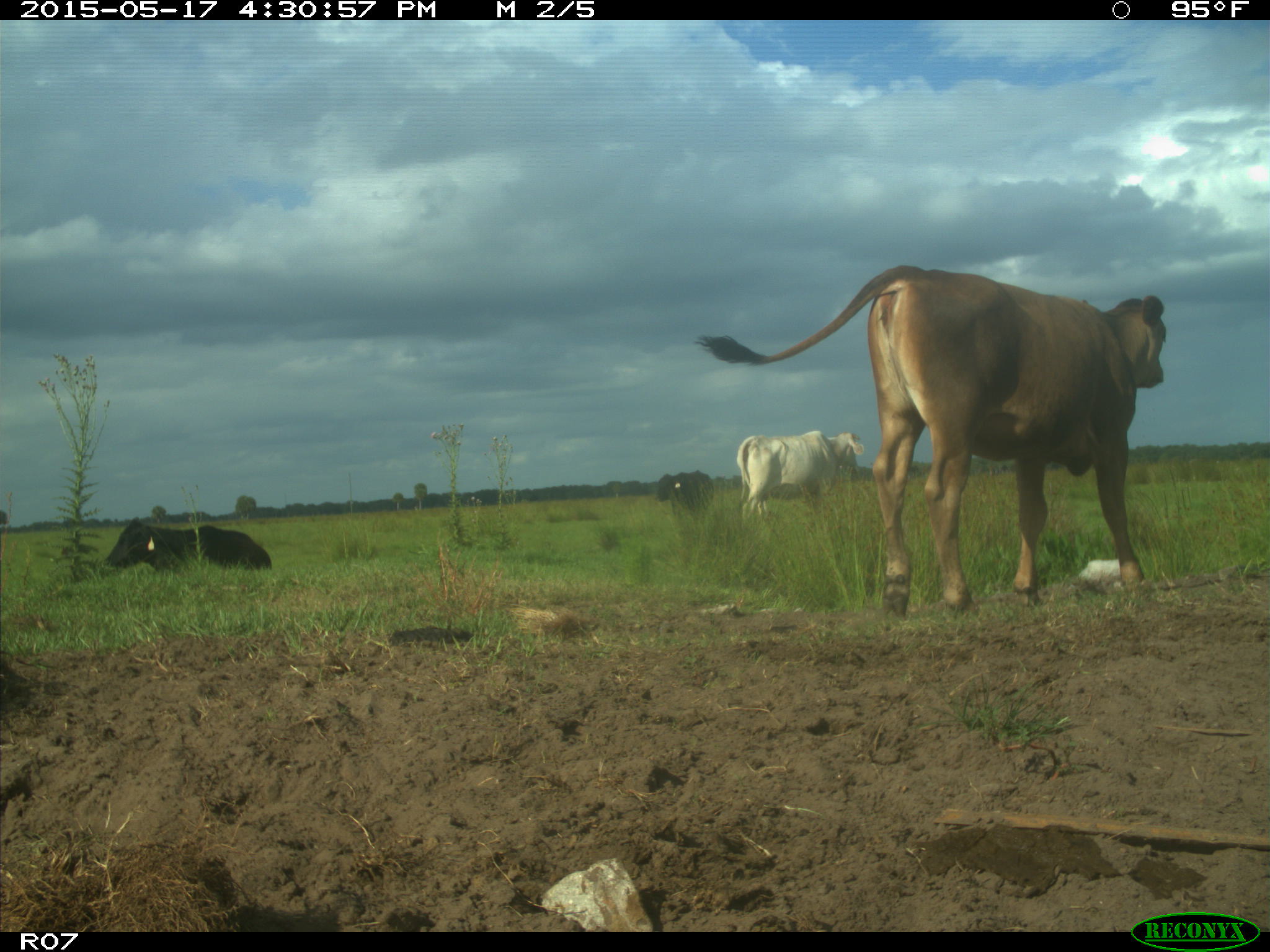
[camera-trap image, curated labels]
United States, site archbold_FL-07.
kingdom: Animalia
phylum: Chordata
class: Mammalia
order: Artiodactyla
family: Bovidae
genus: Bos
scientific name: Bos taurus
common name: domestic cow